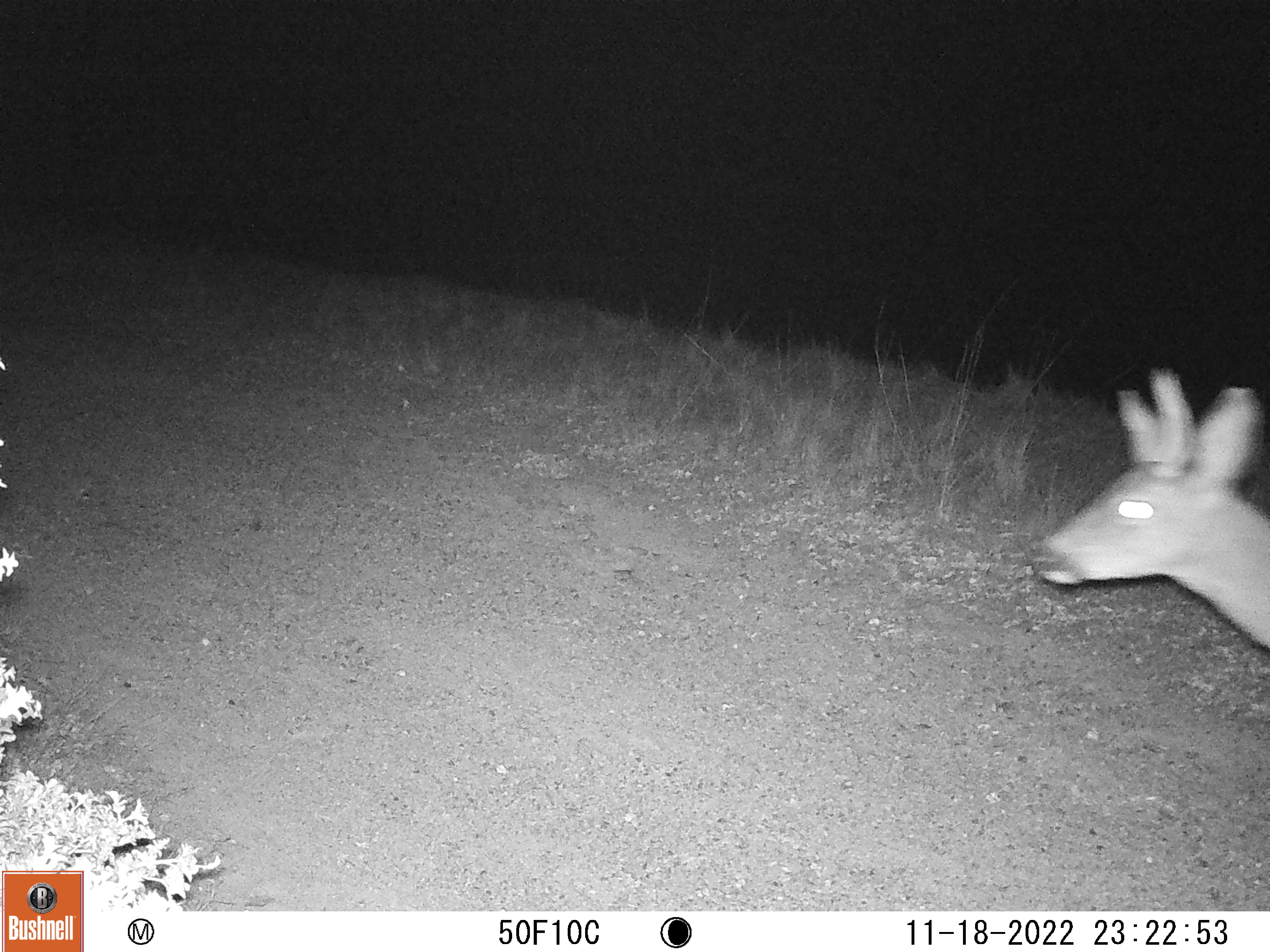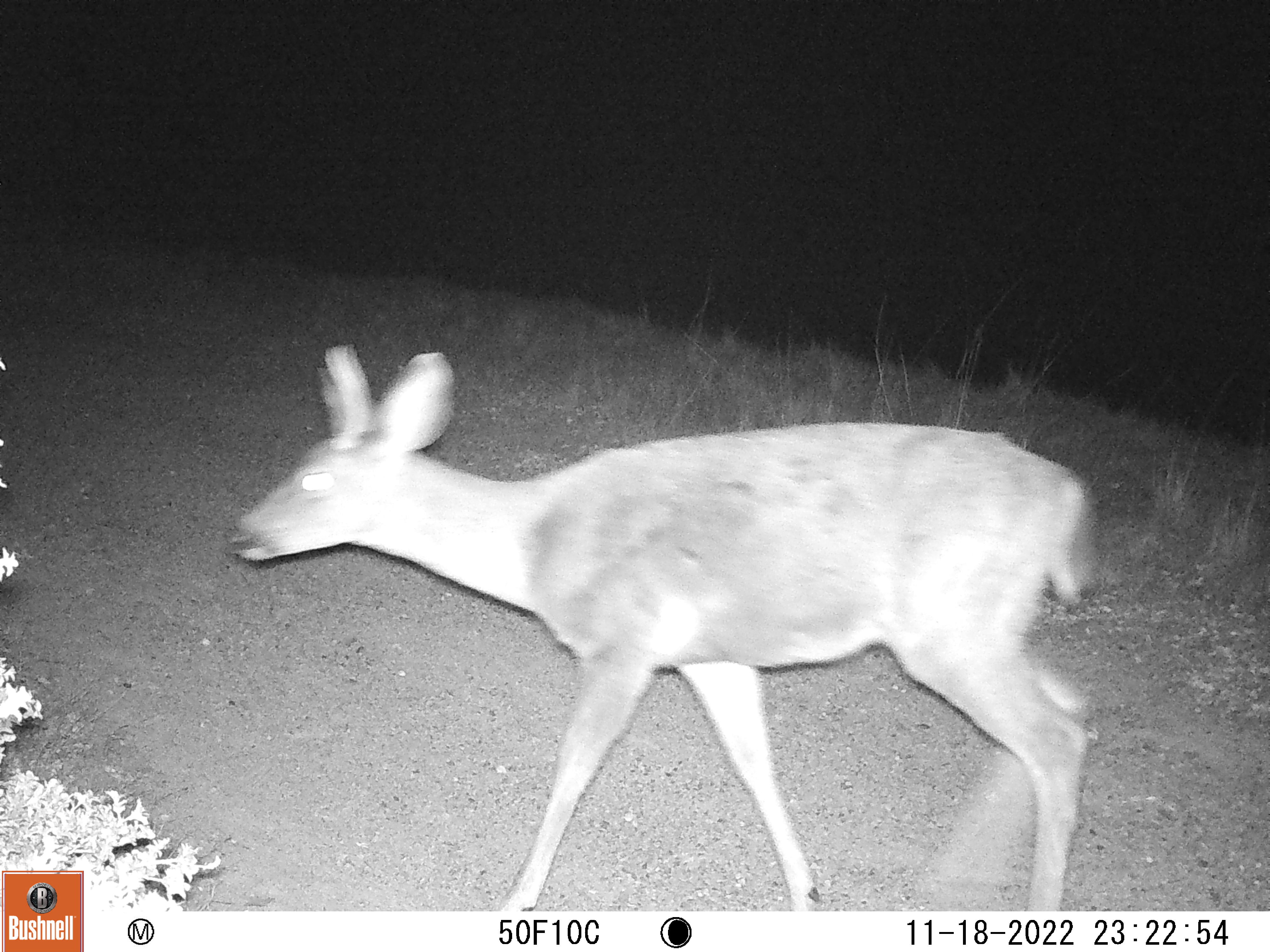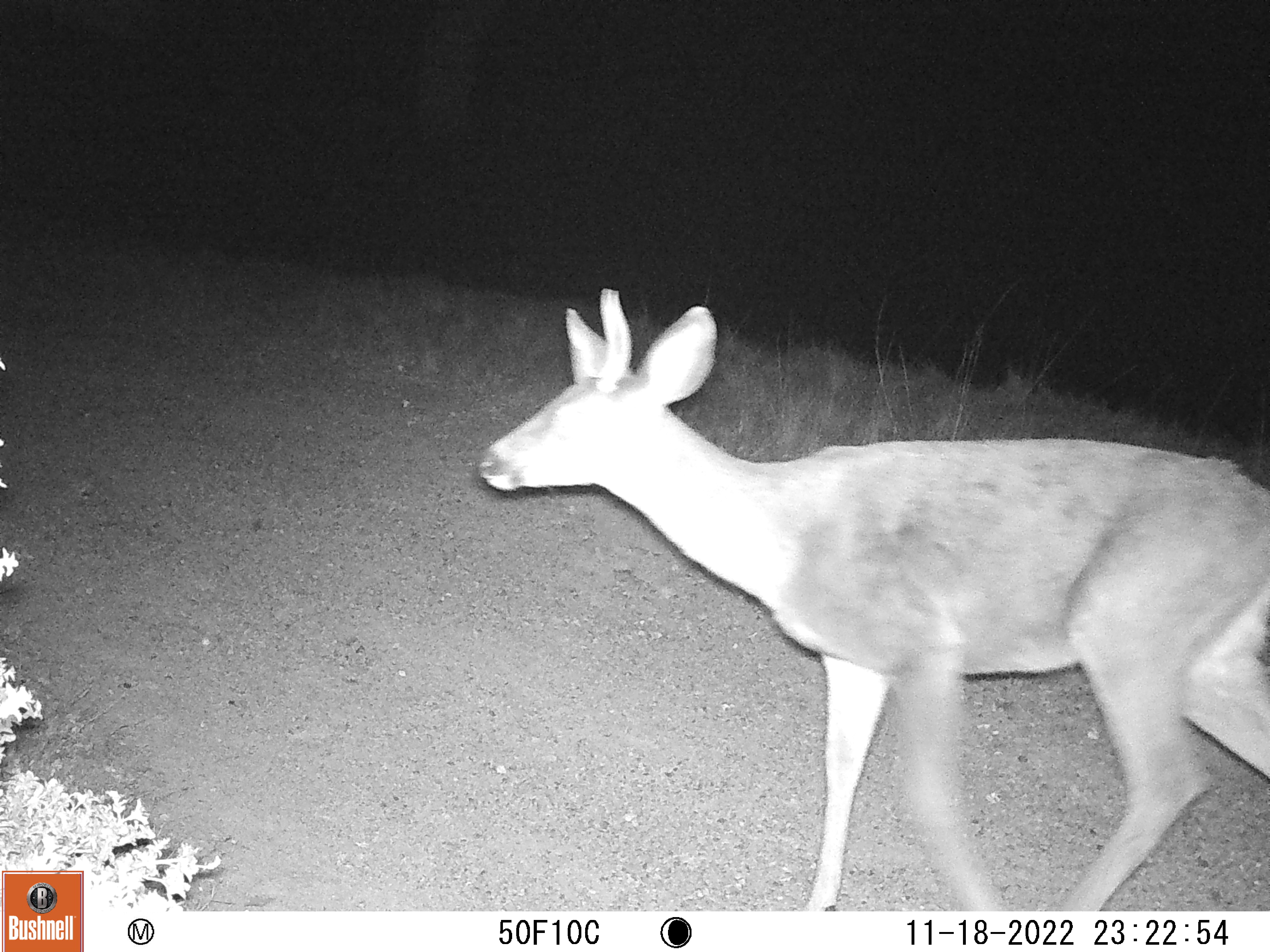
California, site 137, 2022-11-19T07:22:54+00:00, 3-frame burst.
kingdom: Animalia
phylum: Chordata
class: Mammalia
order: Artiodactyla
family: Cervidae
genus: Odocoileus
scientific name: Odocoileus hemionus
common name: mule deer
Mule deer (Odocoileus hemionus).